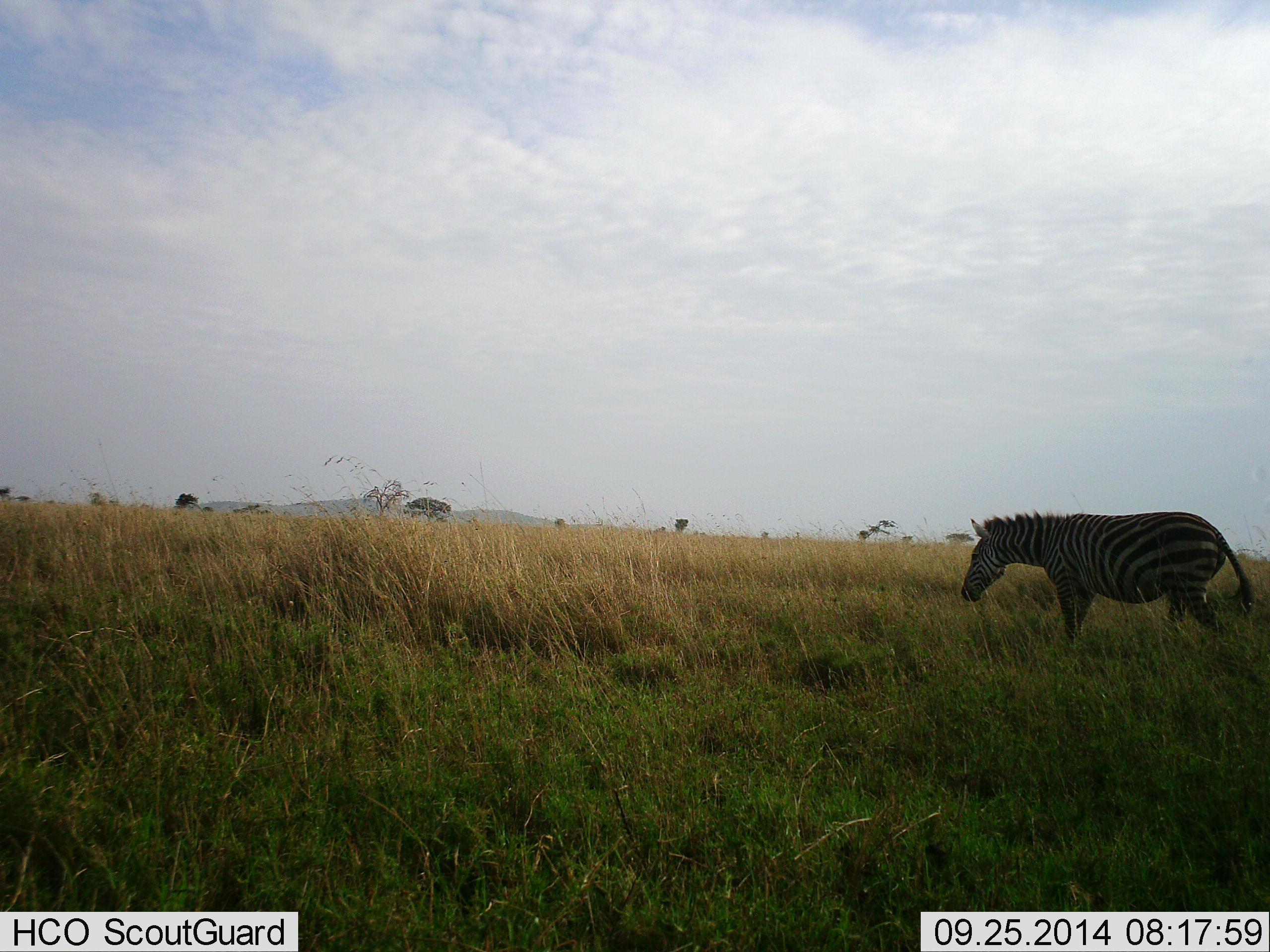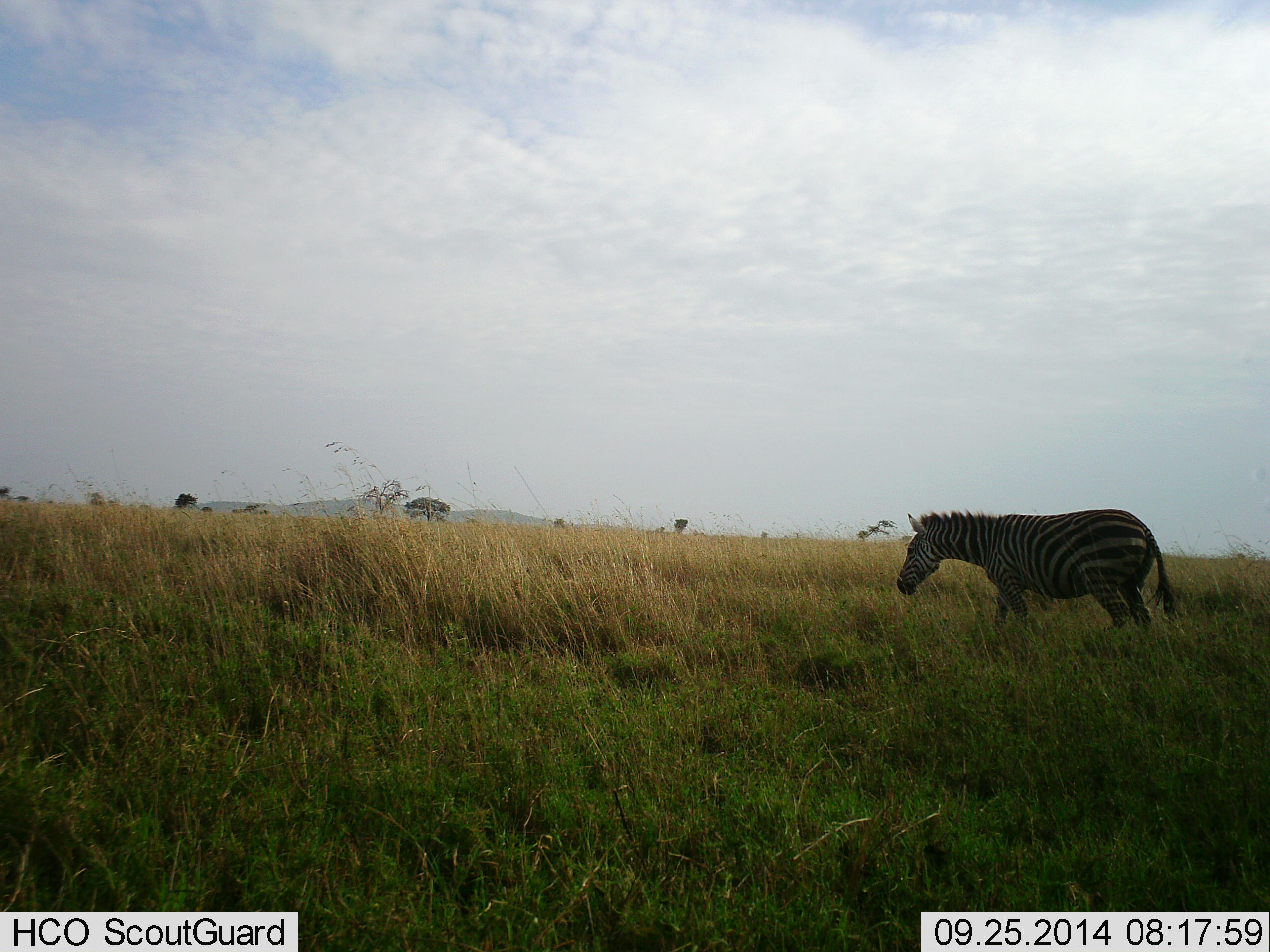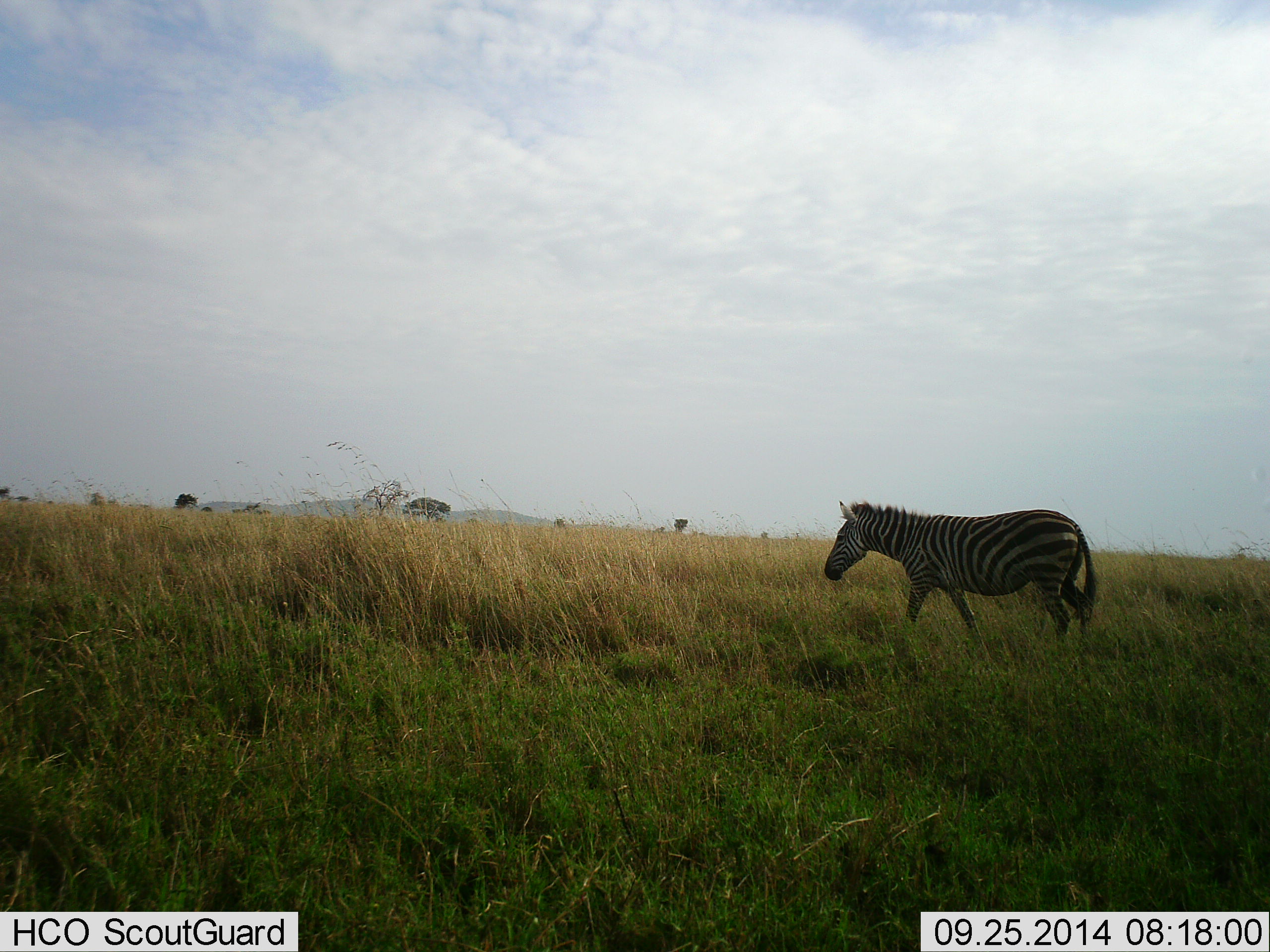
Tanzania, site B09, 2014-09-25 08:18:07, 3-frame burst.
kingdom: Animalia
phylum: Chordata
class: Mammalia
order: Perissodactyla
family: Equidae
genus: Equus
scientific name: Equus quagga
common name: plains zebra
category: zebra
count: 1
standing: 20%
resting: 0%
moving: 90%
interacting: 0%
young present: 0%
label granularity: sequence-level